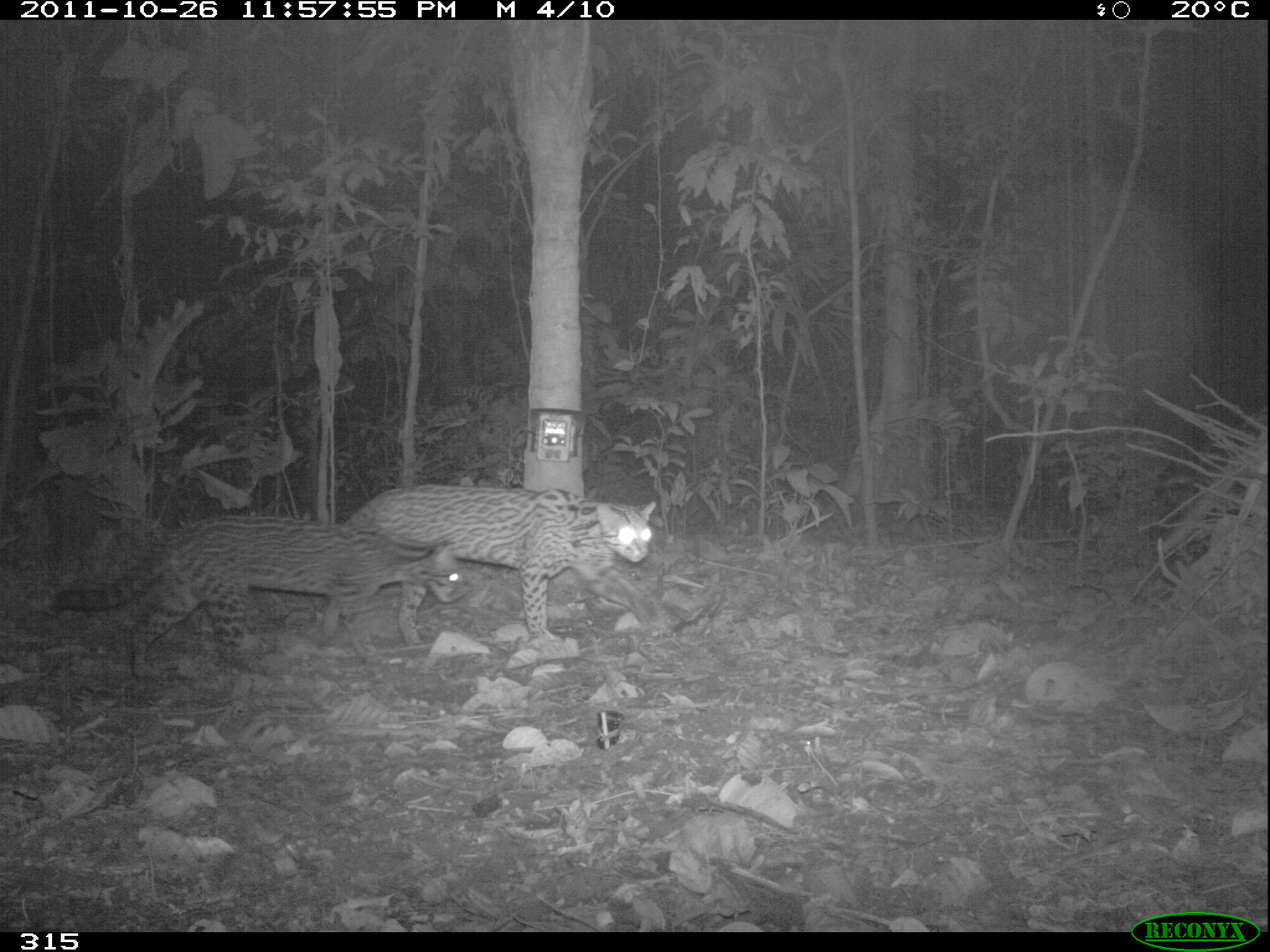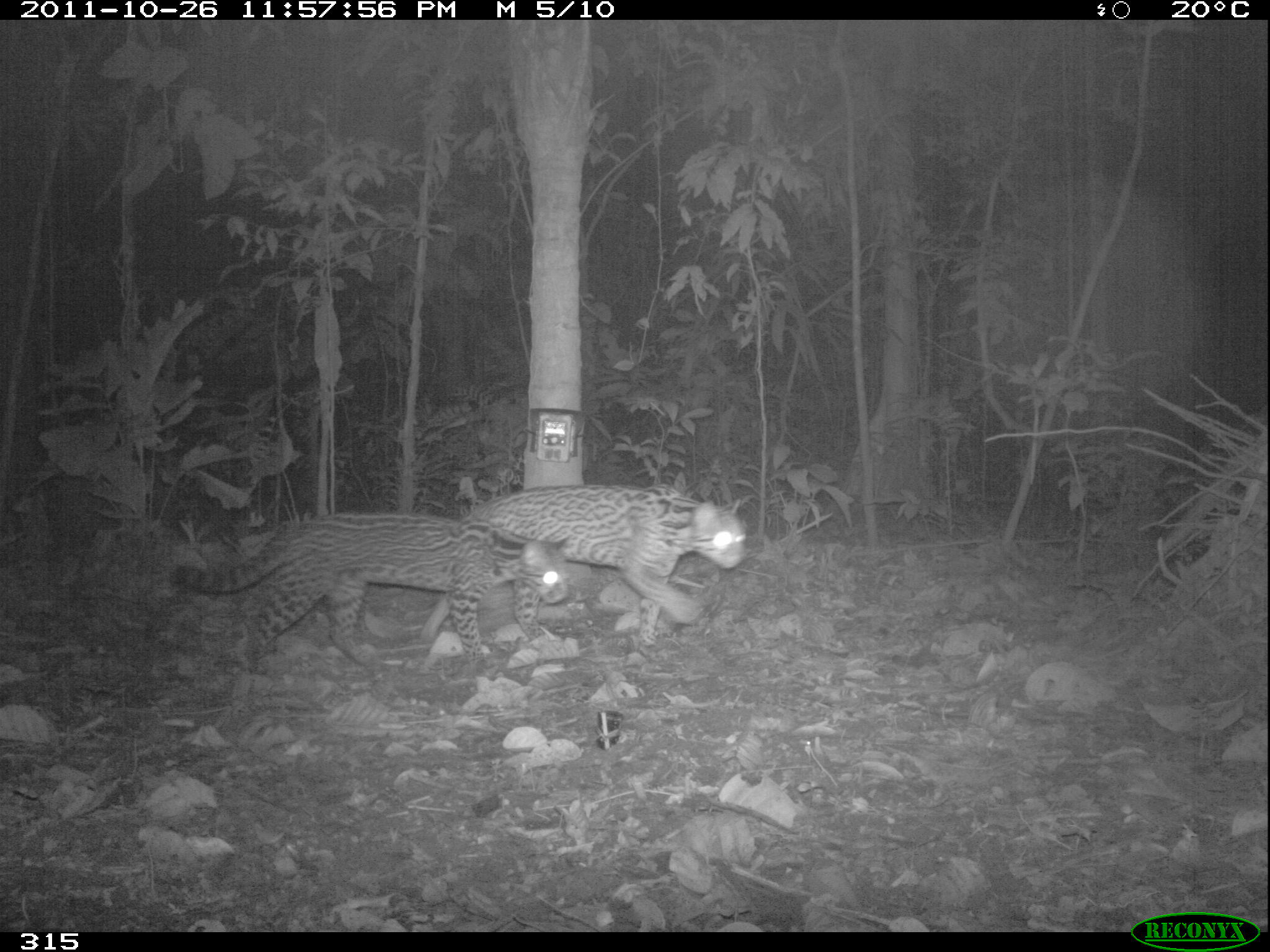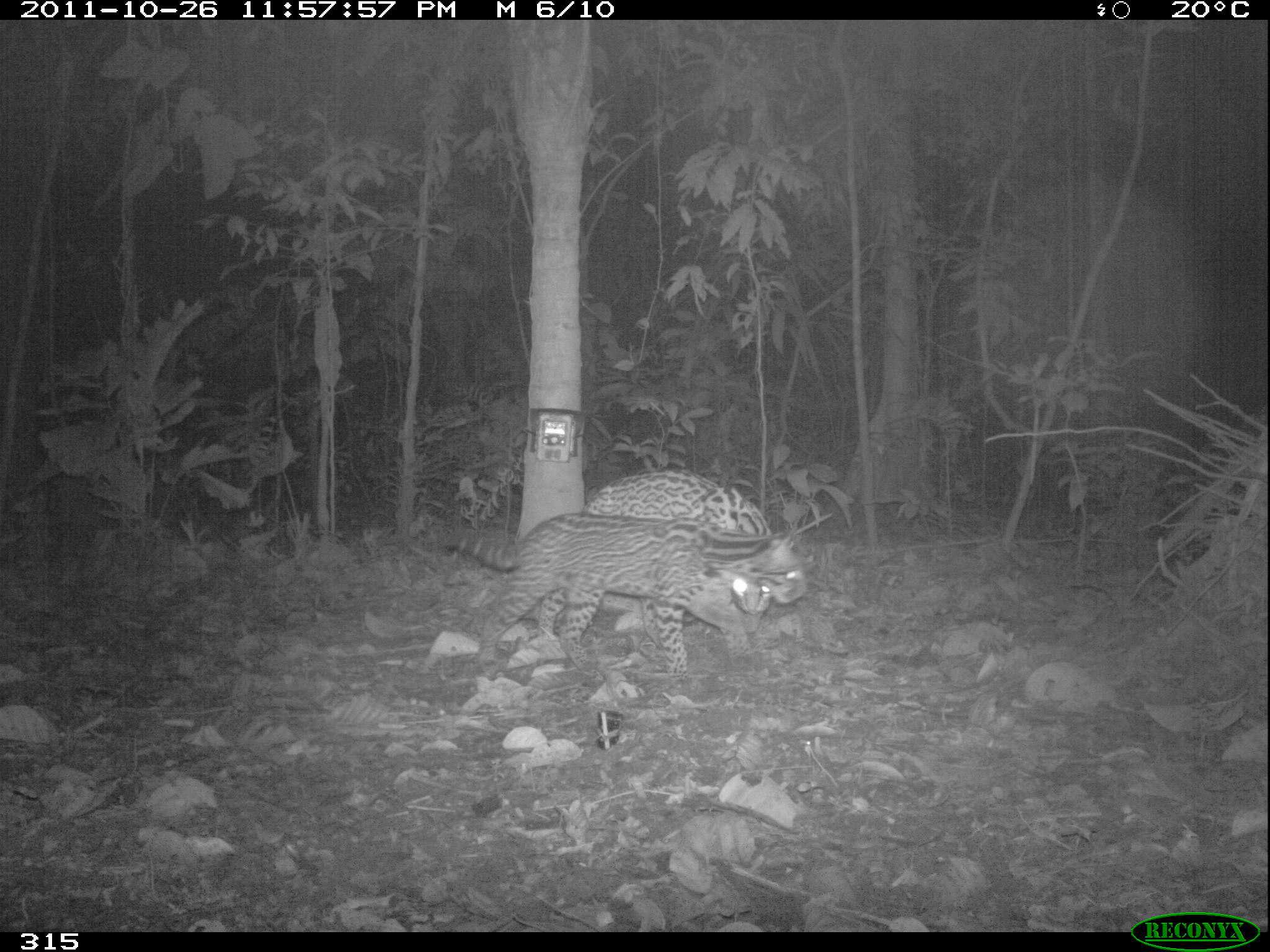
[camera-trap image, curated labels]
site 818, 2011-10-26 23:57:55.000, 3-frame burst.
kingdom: Animalia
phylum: Chordata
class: Mammalia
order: Carnivora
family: Felidae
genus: Leopardus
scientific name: Leopardus pardalis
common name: ocelot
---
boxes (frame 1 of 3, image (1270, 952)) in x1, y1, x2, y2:
leopardus pardalis: 49, 513, 468, 683; 320, 483, 656, 646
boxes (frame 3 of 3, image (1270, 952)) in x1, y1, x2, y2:
leopardus pardalis: 439, 512, 808, 688; 538, 469, 773, 644